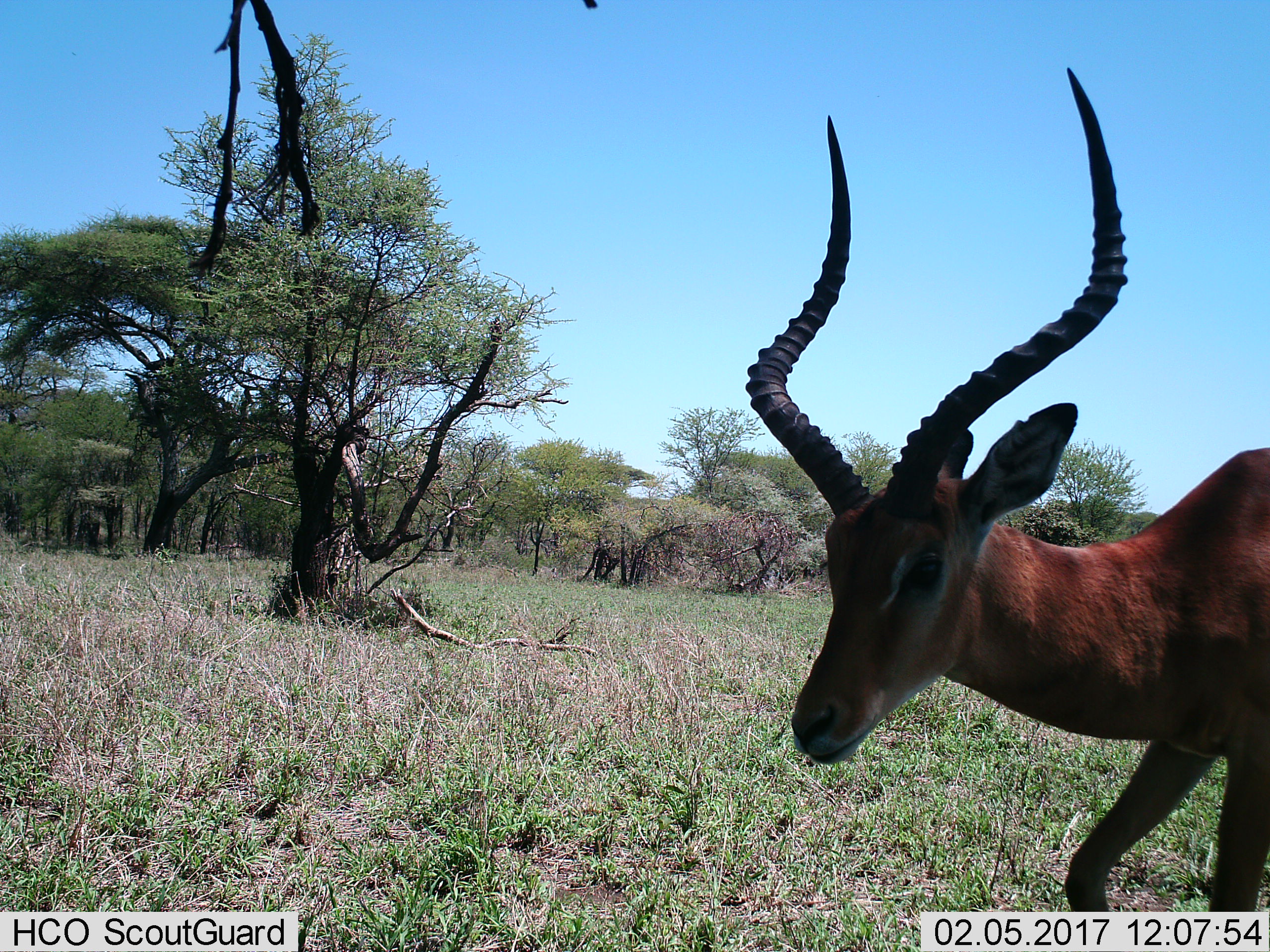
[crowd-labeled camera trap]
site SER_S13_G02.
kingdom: Animalia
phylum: Chordata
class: Mammalia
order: Artiodactyla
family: Bovidae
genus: Aepyceros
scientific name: Aepyceros melampus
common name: impala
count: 1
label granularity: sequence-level